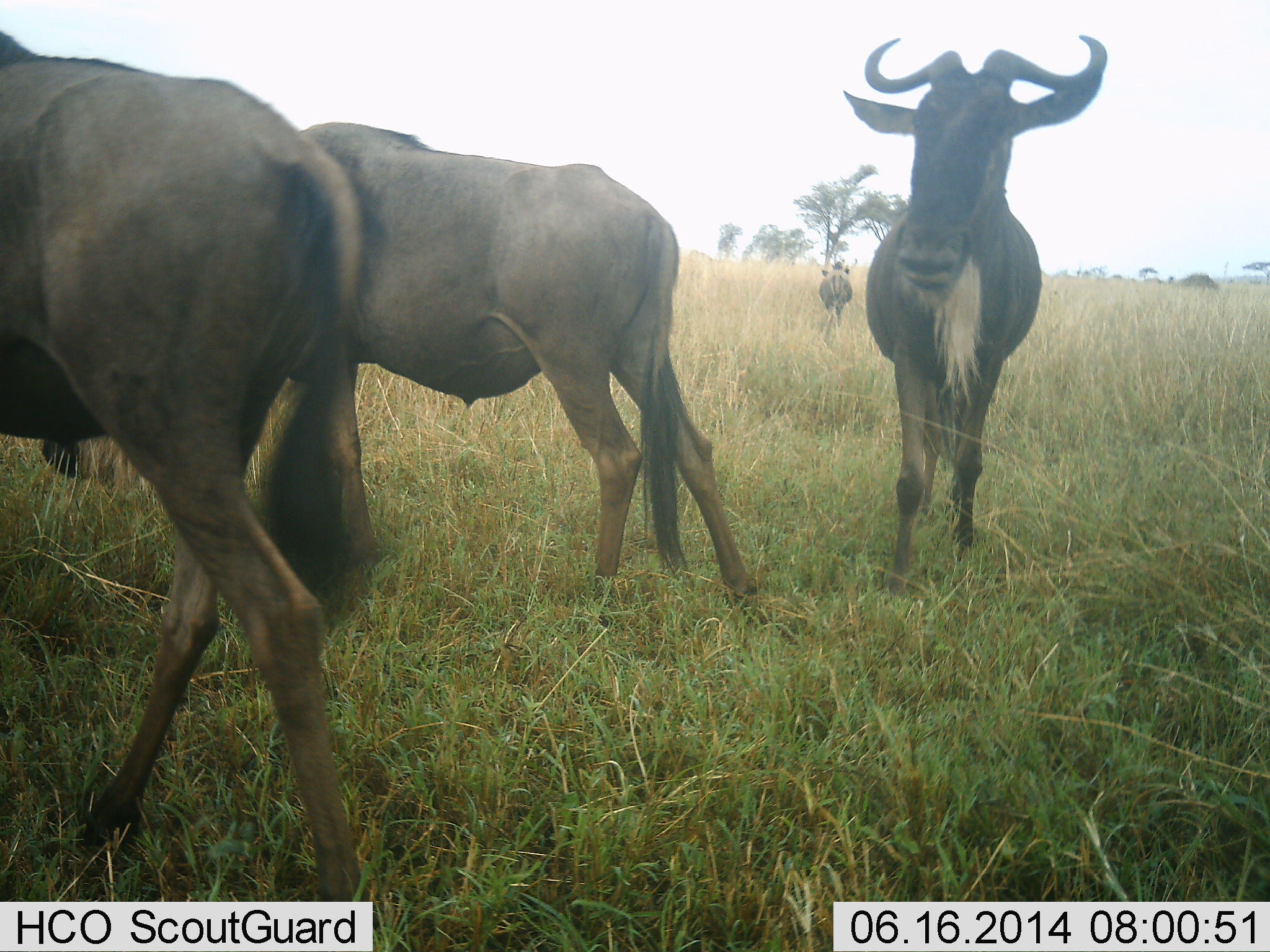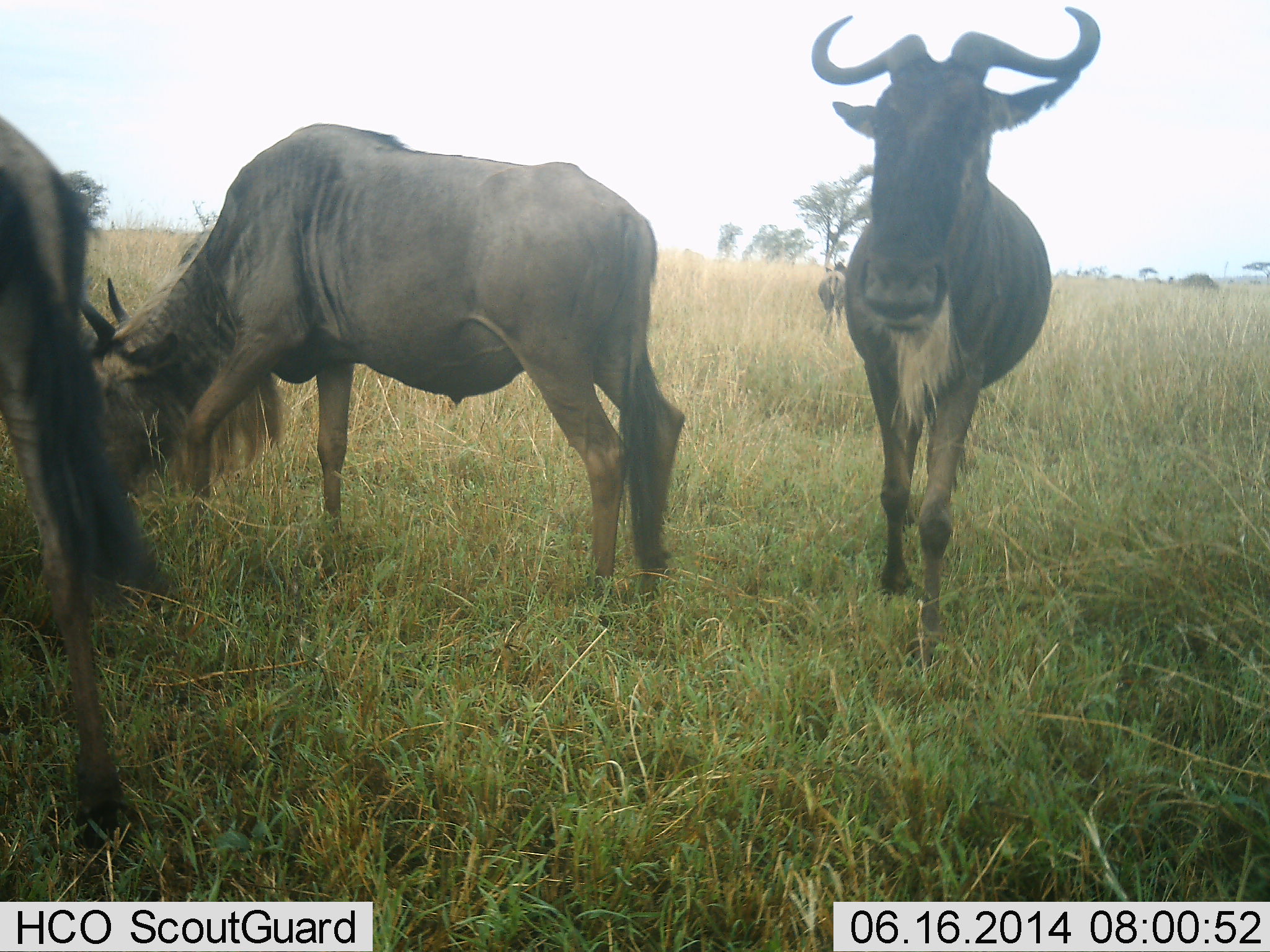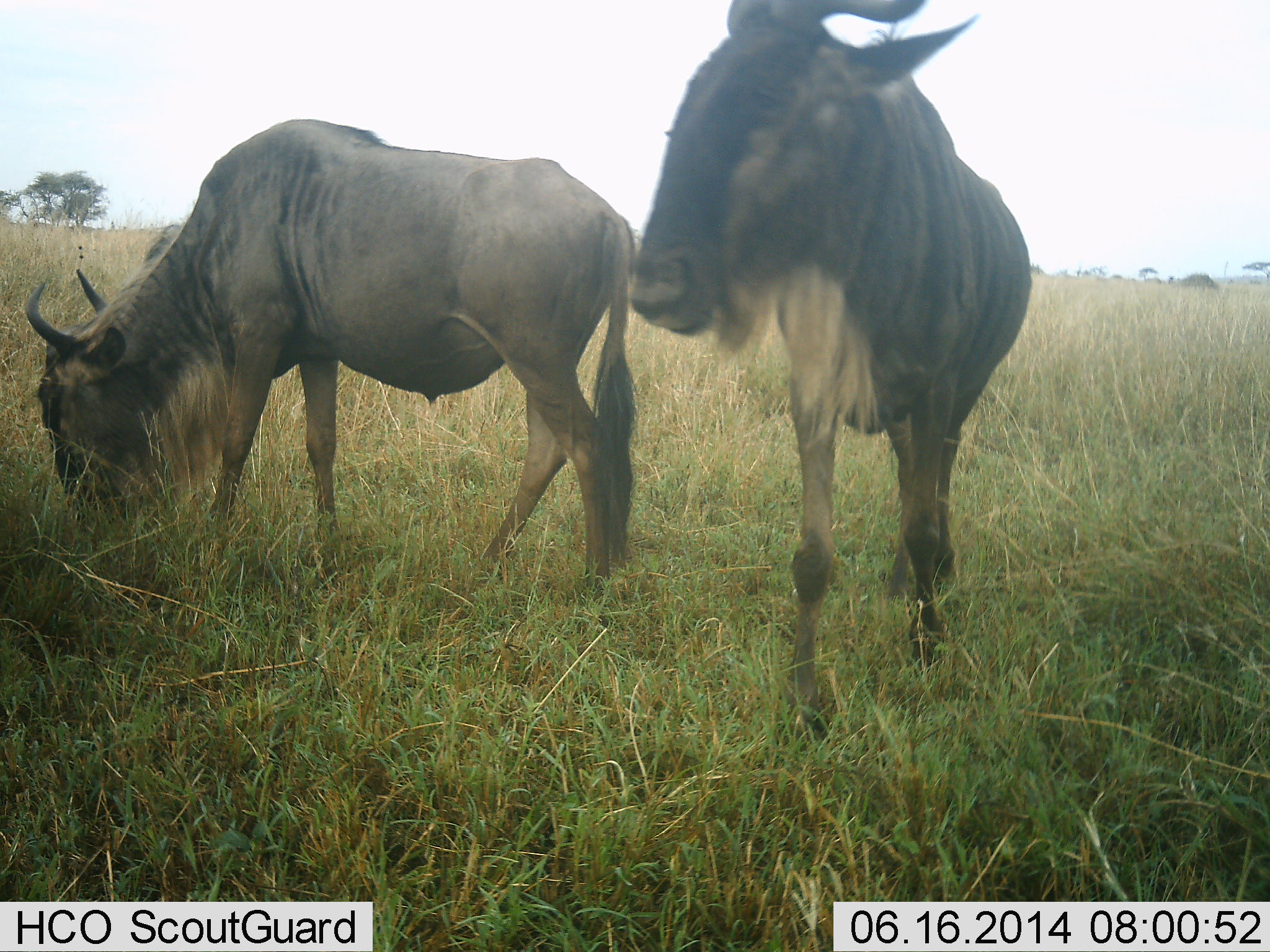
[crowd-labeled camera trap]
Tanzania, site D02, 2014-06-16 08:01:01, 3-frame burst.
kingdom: Animalia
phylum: Chordata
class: Mammalia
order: Artiodactyla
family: Bovidae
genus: Connochaetes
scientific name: Connochaetes taurinus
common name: blue wildebeest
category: wildebeest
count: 4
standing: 30%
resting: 0%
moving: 90%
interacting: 0%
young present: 0%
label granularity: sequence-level